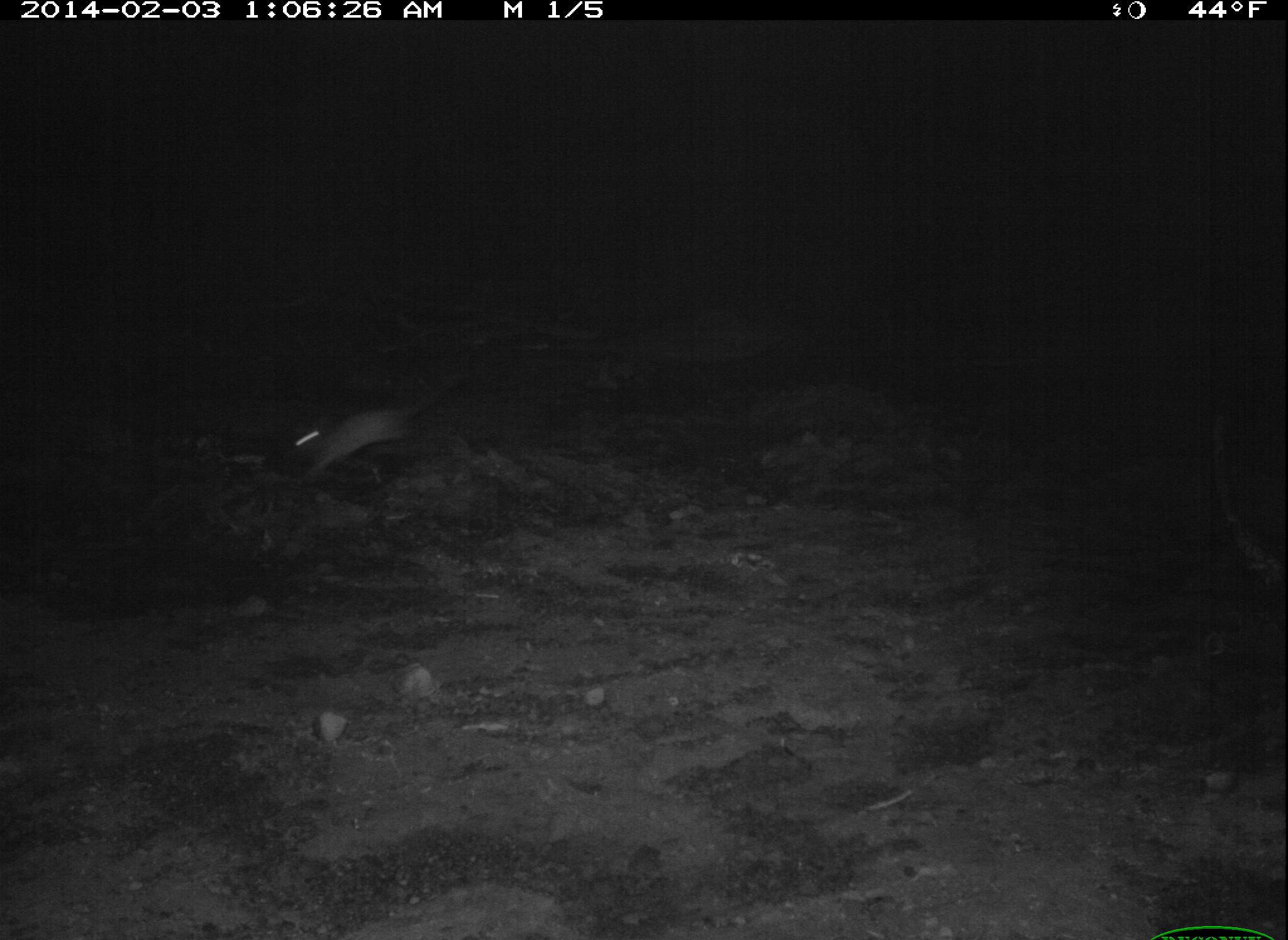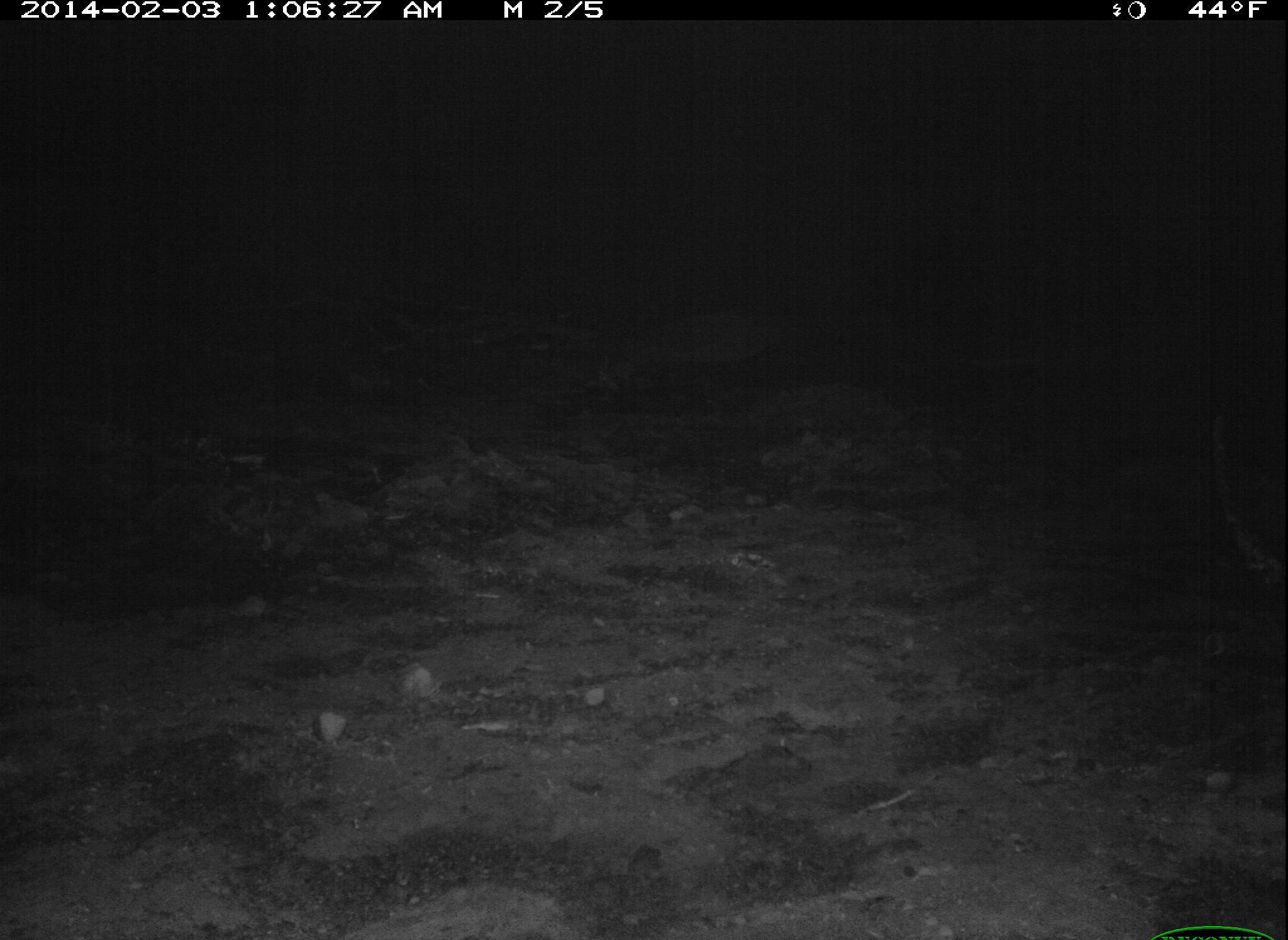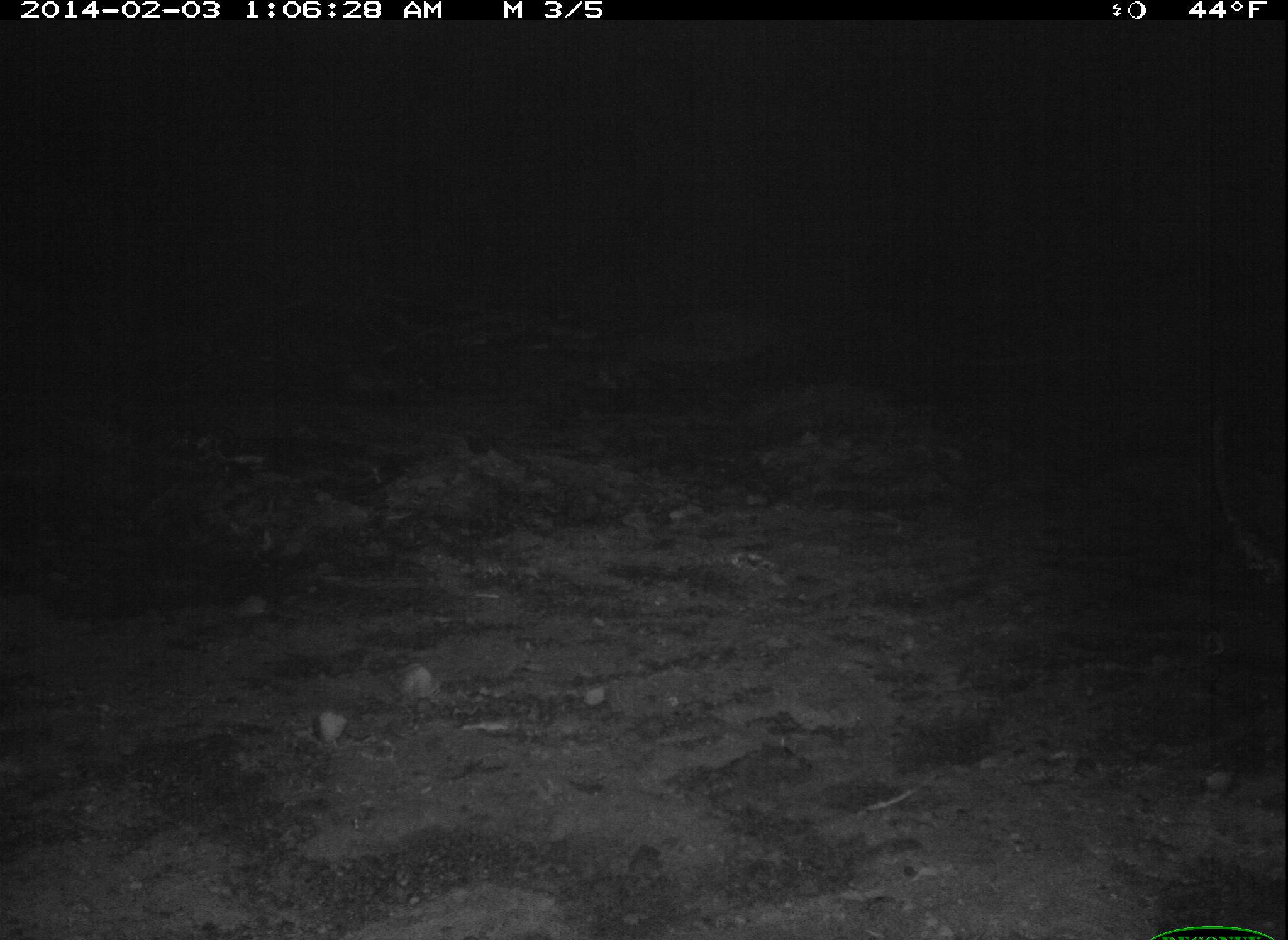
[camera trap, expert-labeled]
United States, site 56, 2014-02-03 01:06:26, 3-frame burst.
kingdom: Animalia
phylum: Chordata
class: Mammalia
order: Rodentia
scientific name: Rodentia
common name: rodent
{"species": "rodent (Rodentia)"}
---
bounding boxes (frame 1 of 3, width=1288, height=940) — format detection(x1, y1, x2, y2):
rodent: detection(284, 360, 479, 488)